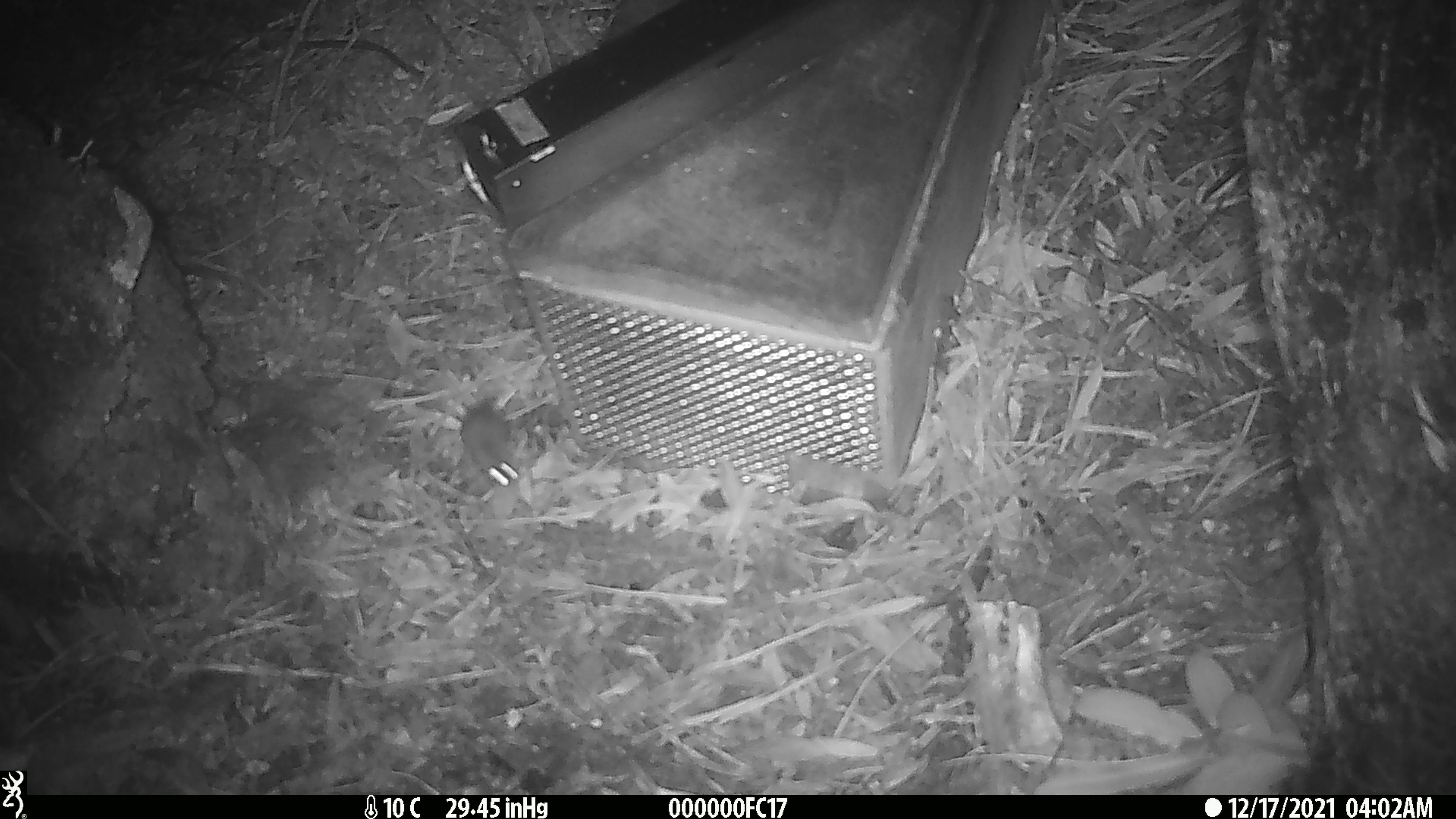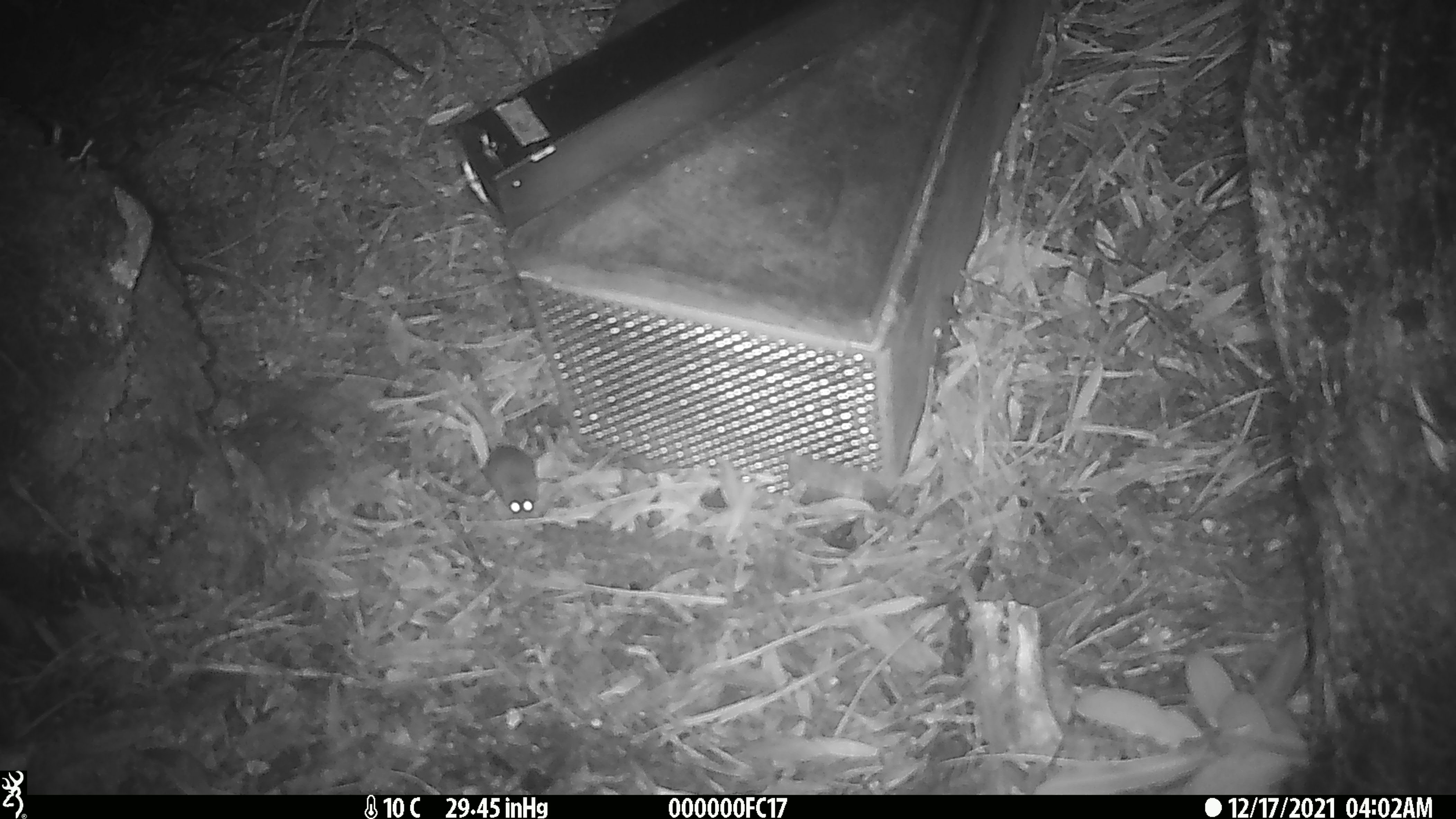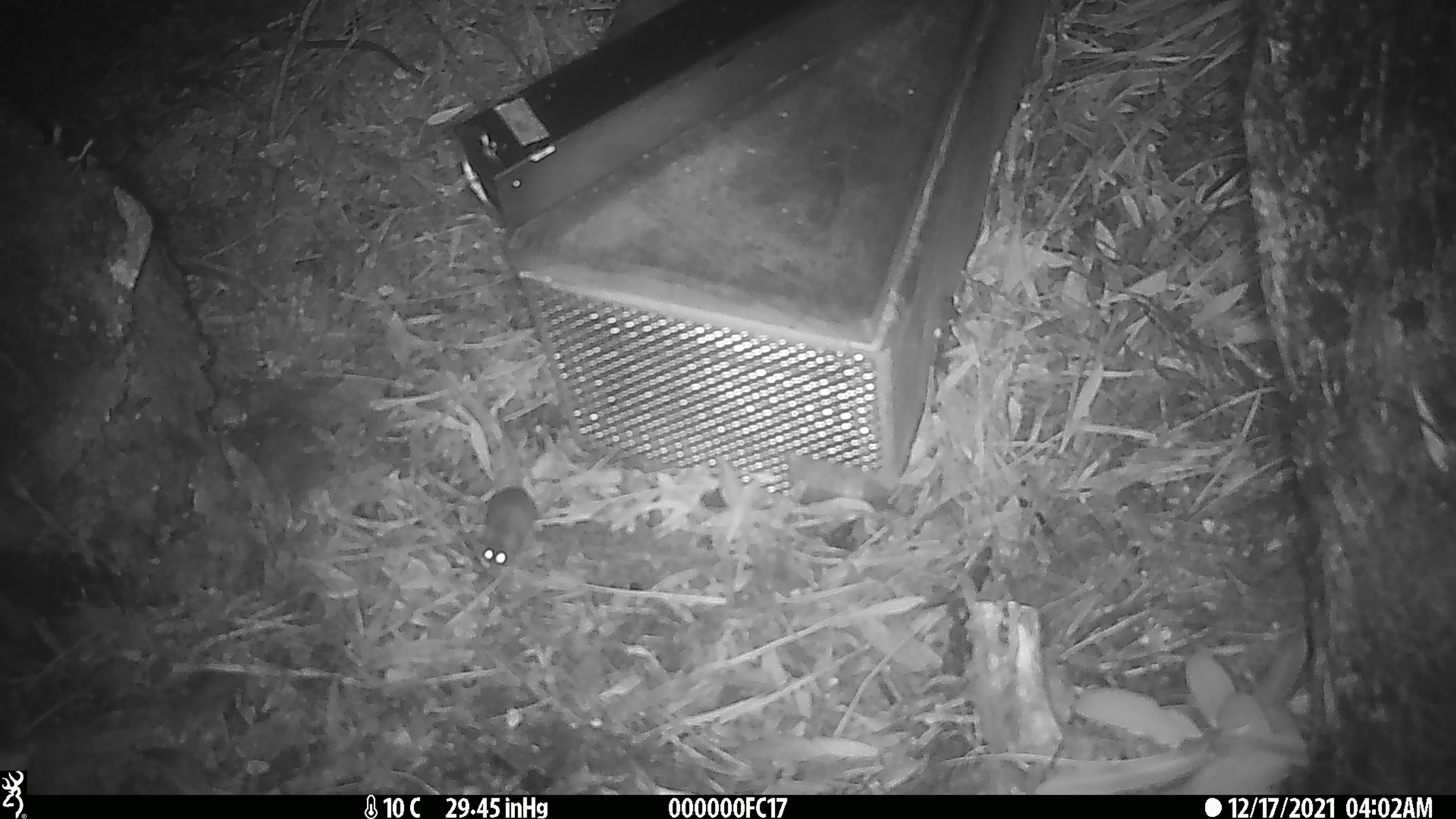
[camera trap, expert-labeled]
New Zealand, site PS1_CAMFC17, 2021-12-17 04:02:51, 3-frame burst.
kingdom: Animalia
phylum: Chordata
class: Mammalia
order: Rodentia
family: Muridae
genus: Mus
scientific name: Mus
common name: mouse